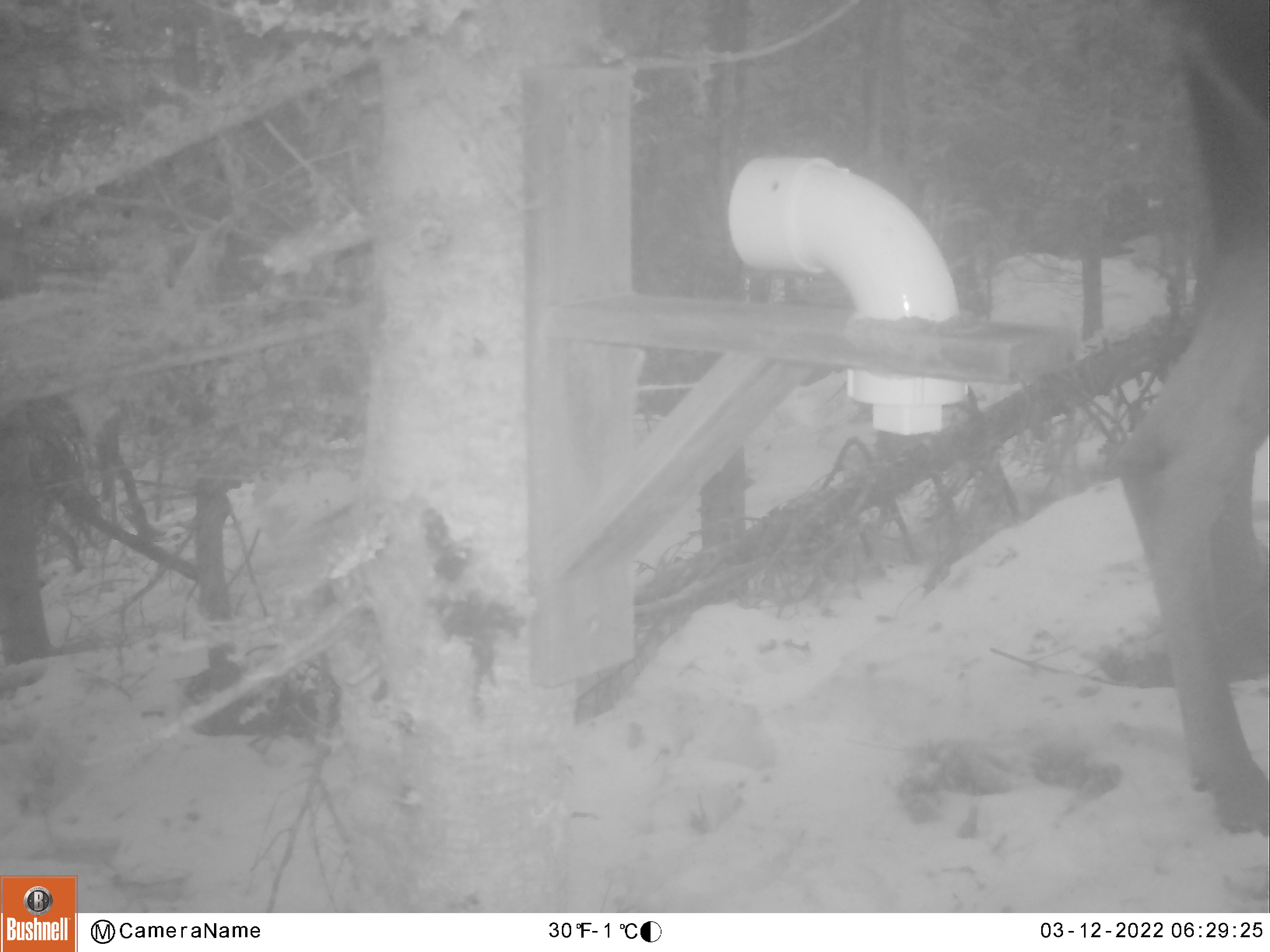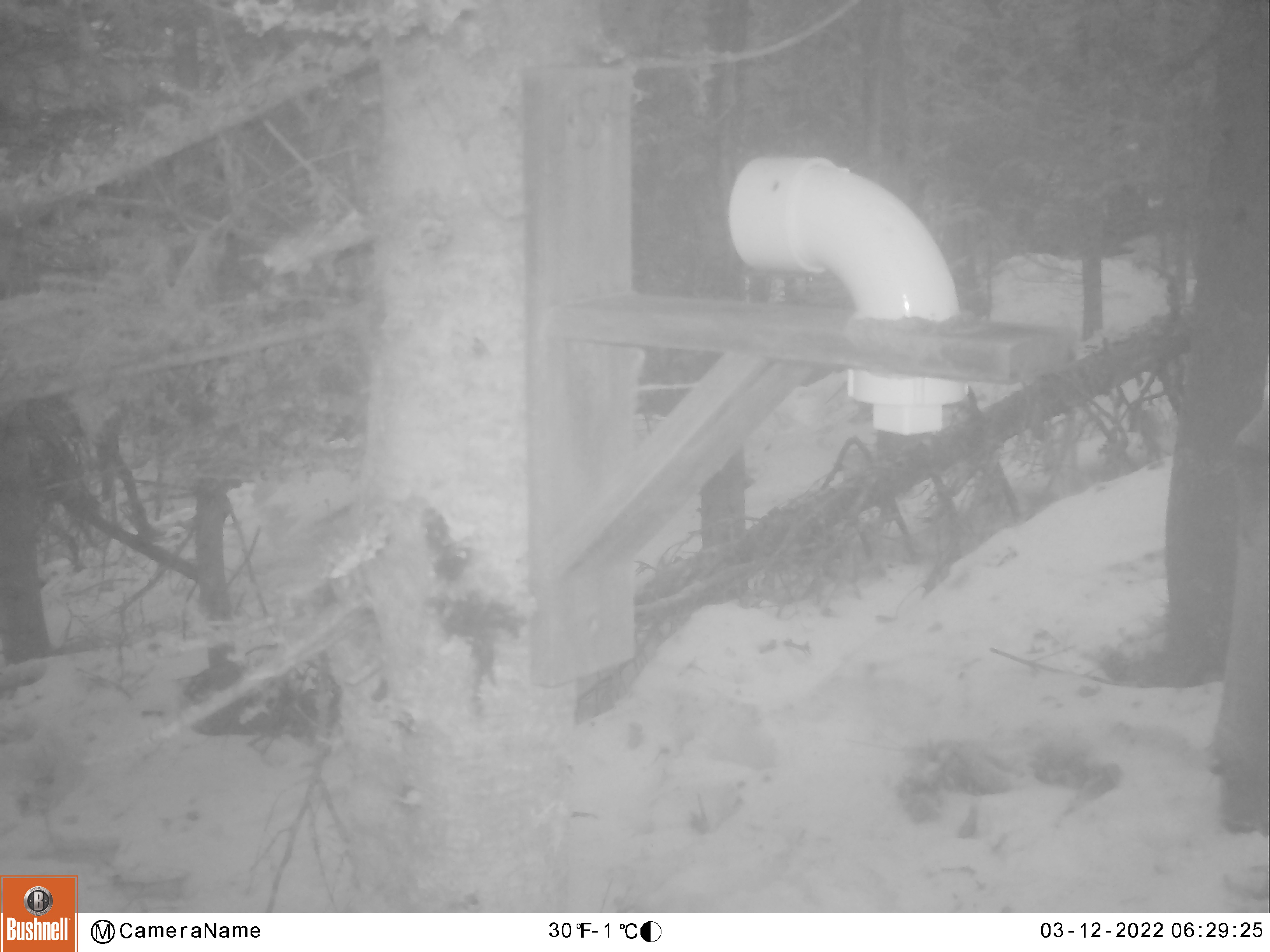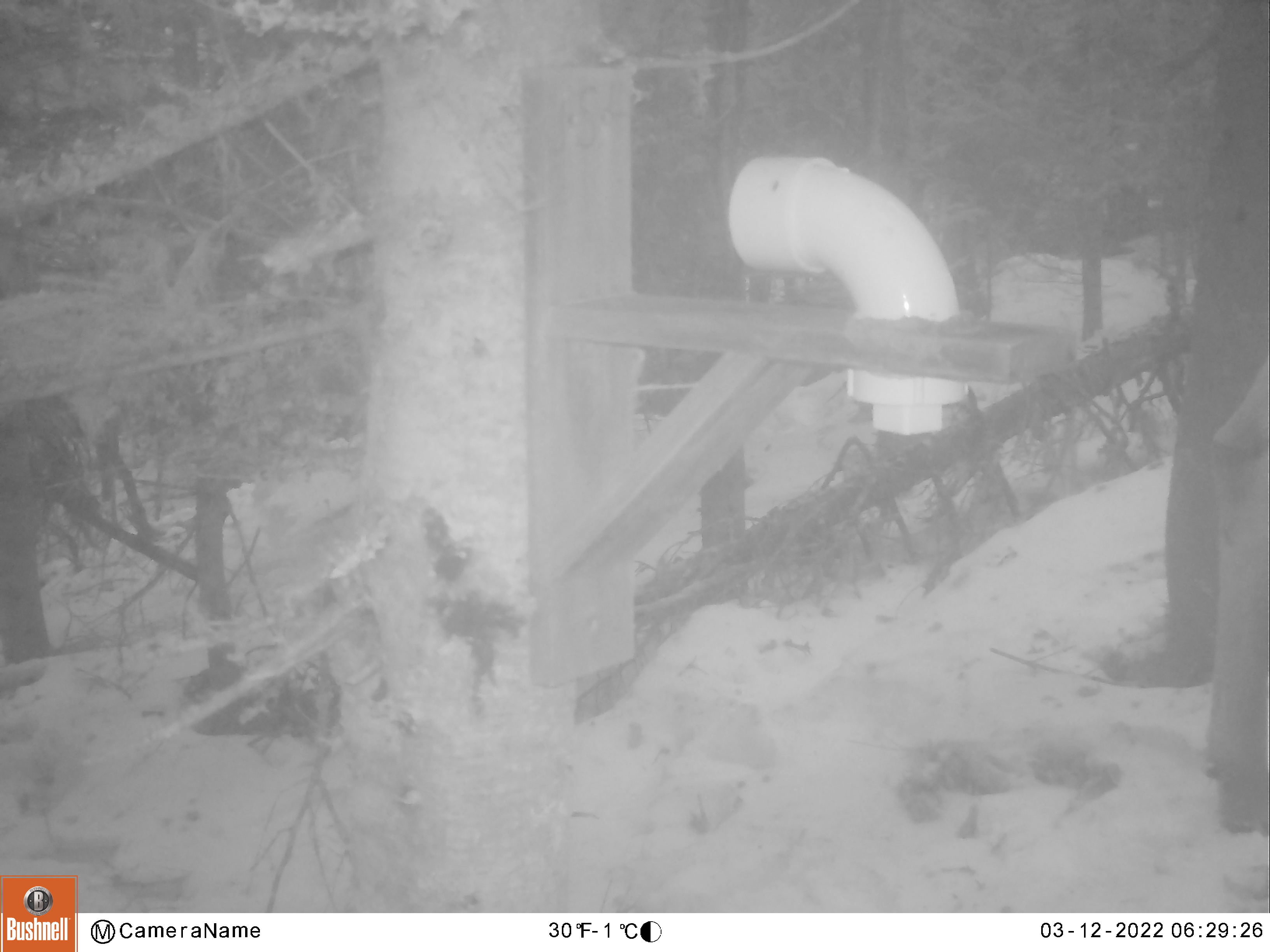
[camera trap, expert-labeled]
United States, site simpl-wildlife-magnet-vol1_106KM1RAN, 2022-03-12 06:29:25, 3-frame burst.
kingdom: Animalia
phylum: Chordata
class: Mammalia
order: Artiodactyla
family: Cervidae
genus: Alces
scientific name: Alces alces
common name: moose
Moose (Alces alces).